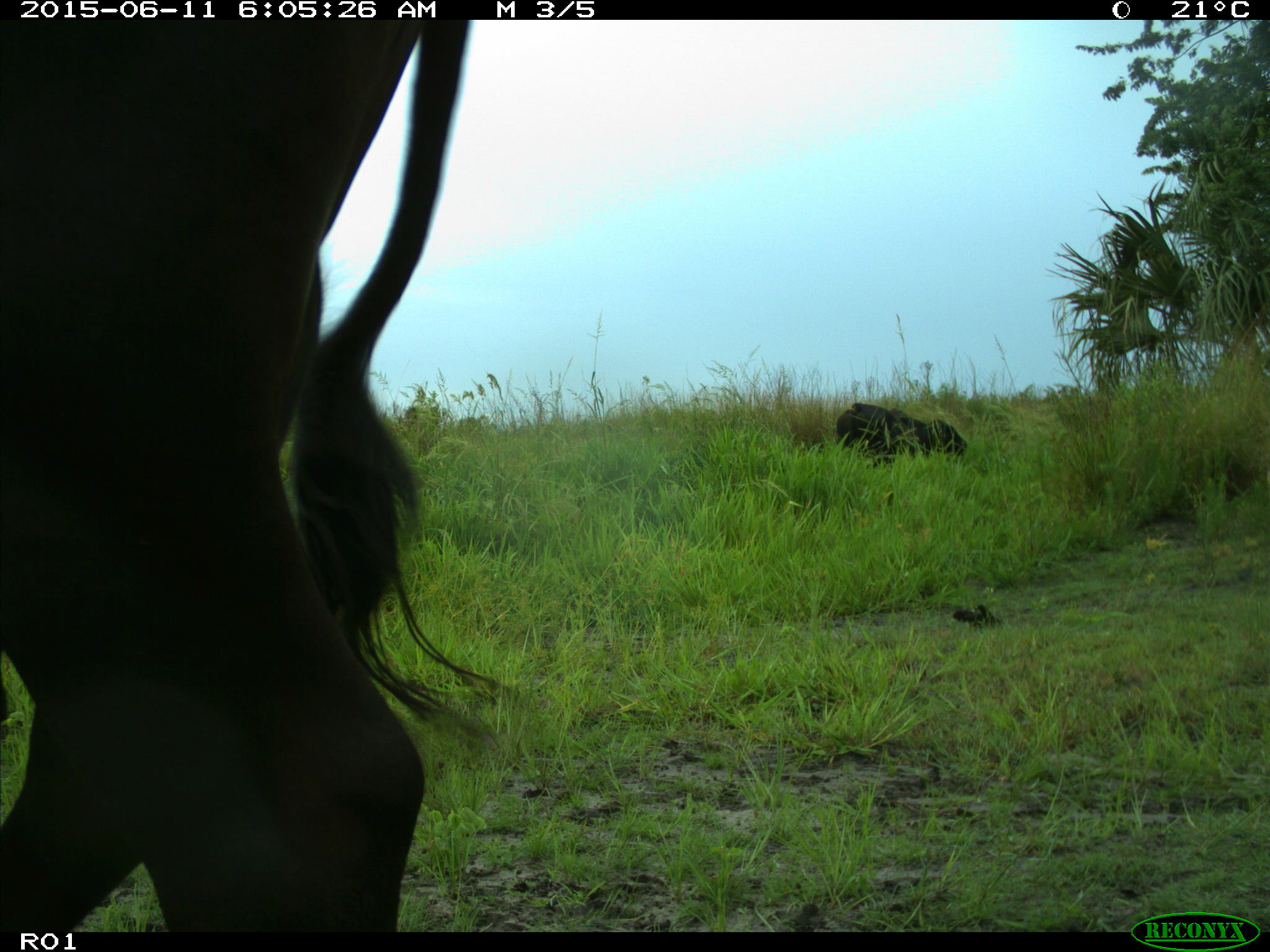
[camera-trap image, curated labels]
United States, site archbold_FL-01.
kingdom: Animalia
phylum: Chordata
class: Mammalia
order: Artiodactyla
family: Bovidae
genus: Bos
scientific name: Bos taurus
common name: domestic cow